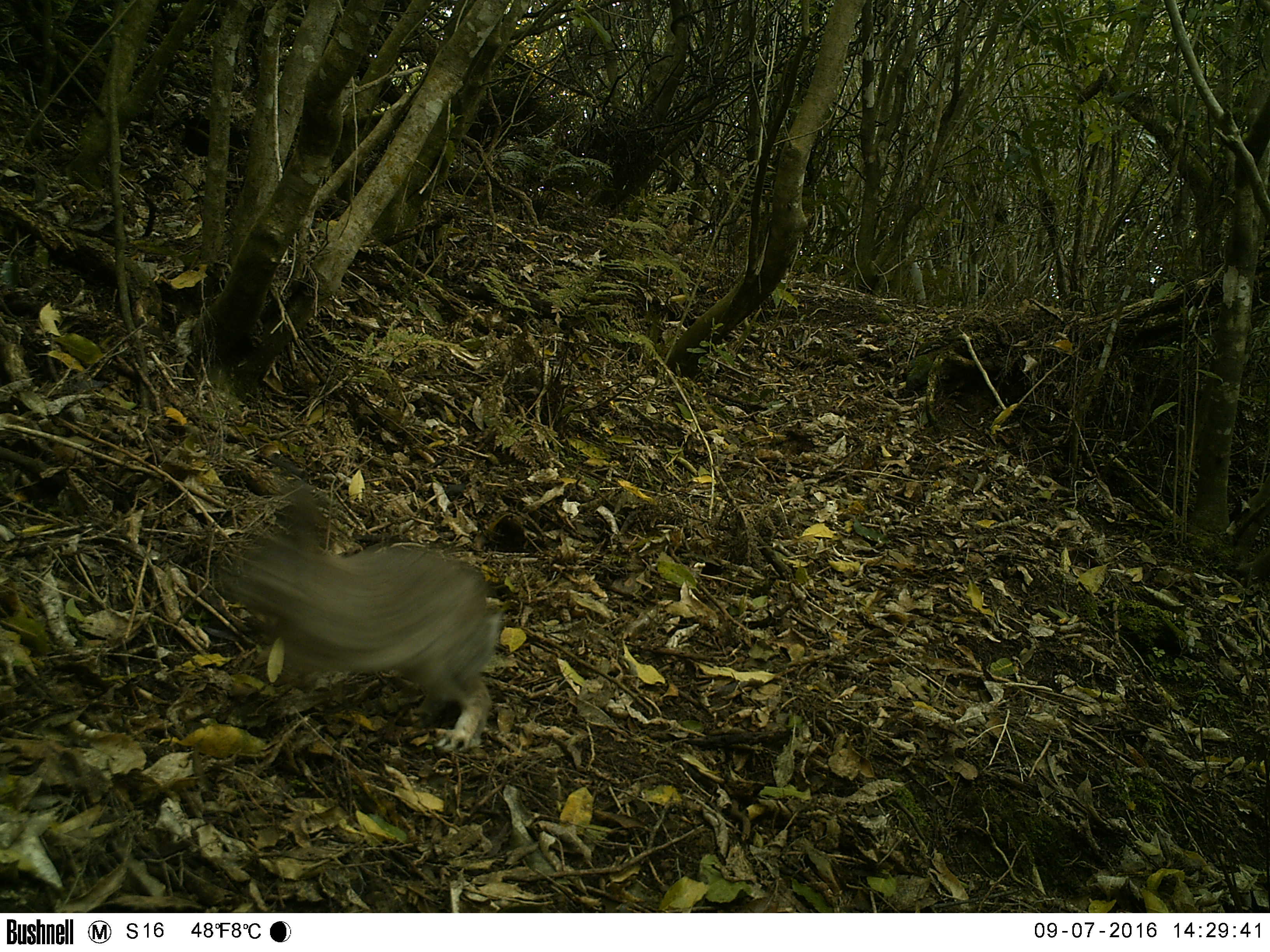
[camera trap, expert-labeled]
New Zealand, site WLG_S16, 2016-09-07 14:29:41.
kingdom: Animalia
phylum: Chordata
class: Mammalia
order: Lagomorpha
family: Leporidae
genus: Oryctolagus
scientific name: Oryctolagus cuniculus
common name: european rabbit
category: rabbit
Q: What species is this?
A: Rabbit (european rabbit) (Oryctolagus cuniculus).